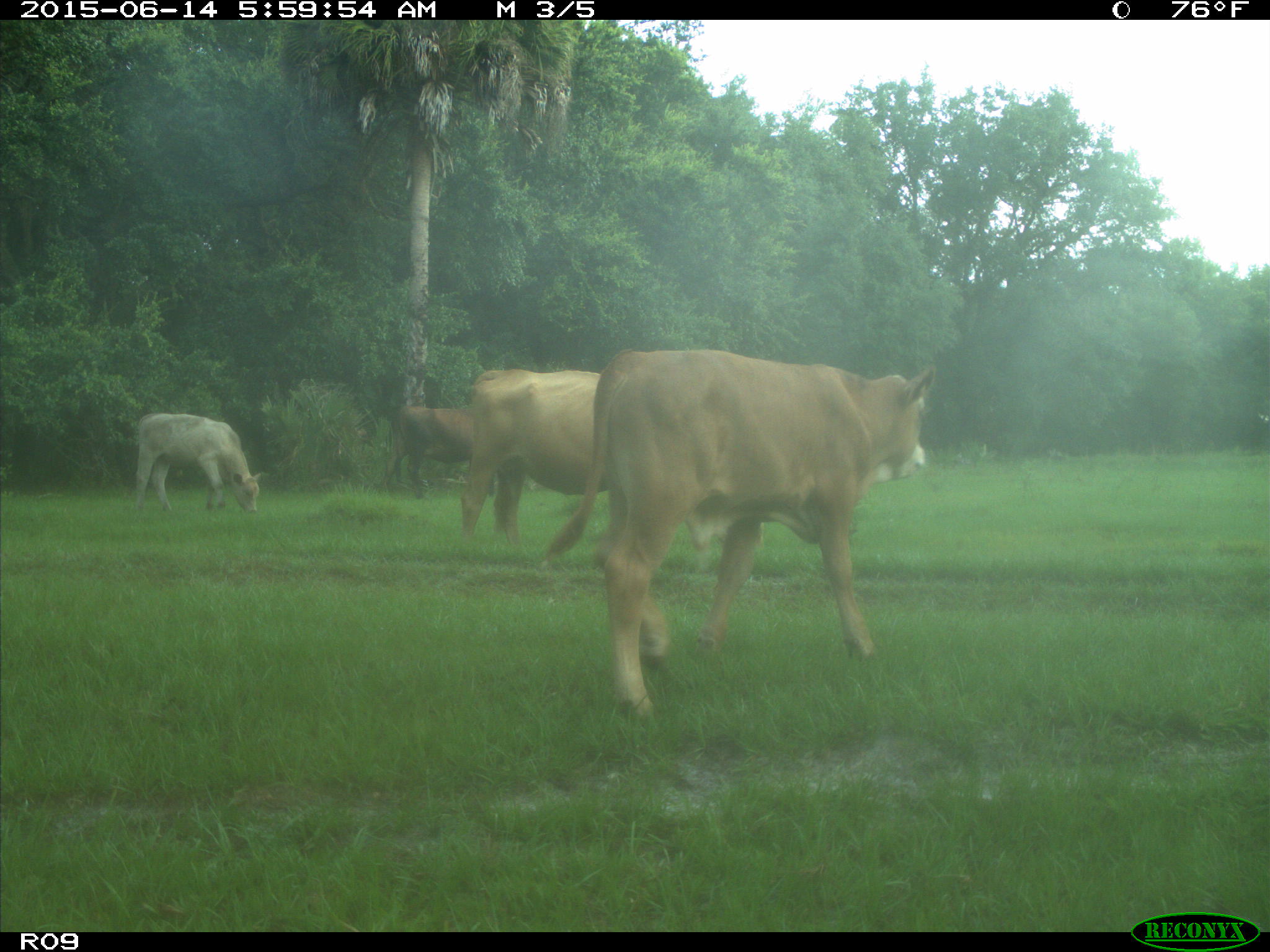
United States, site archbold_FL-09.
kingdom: Animalia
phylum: Chordata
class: Mammalia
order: Artiodactyla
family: Bovidae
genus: Bos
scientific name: Bos taurus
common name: domestic cow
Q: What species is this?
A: Bos taurus (domestic cow).